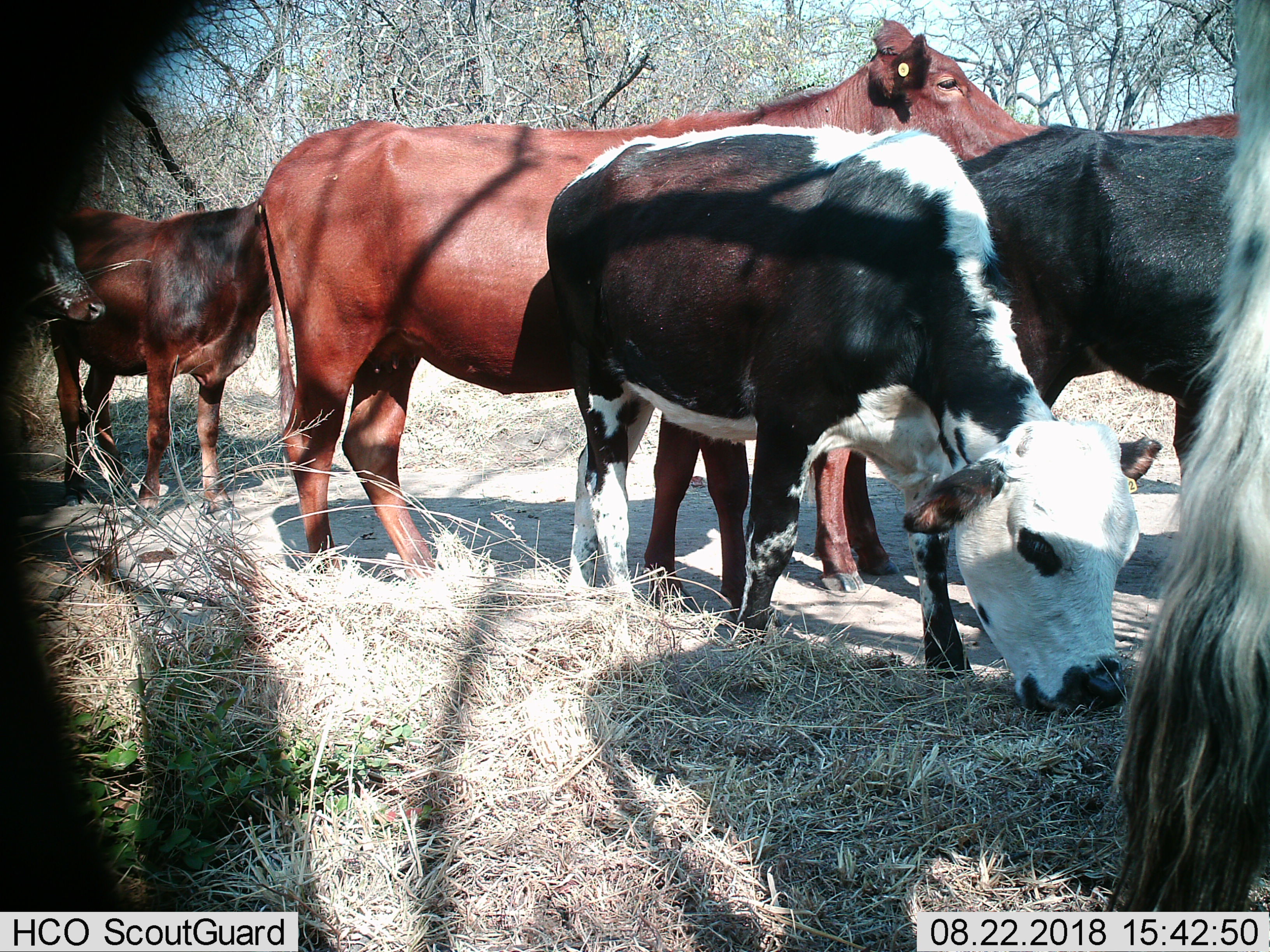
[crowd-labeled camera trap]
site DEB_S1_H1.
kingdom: Animalia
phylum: Chordata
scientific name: Vertebrata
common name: domestic animal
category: domesticanimal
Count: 7.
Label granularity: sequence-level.